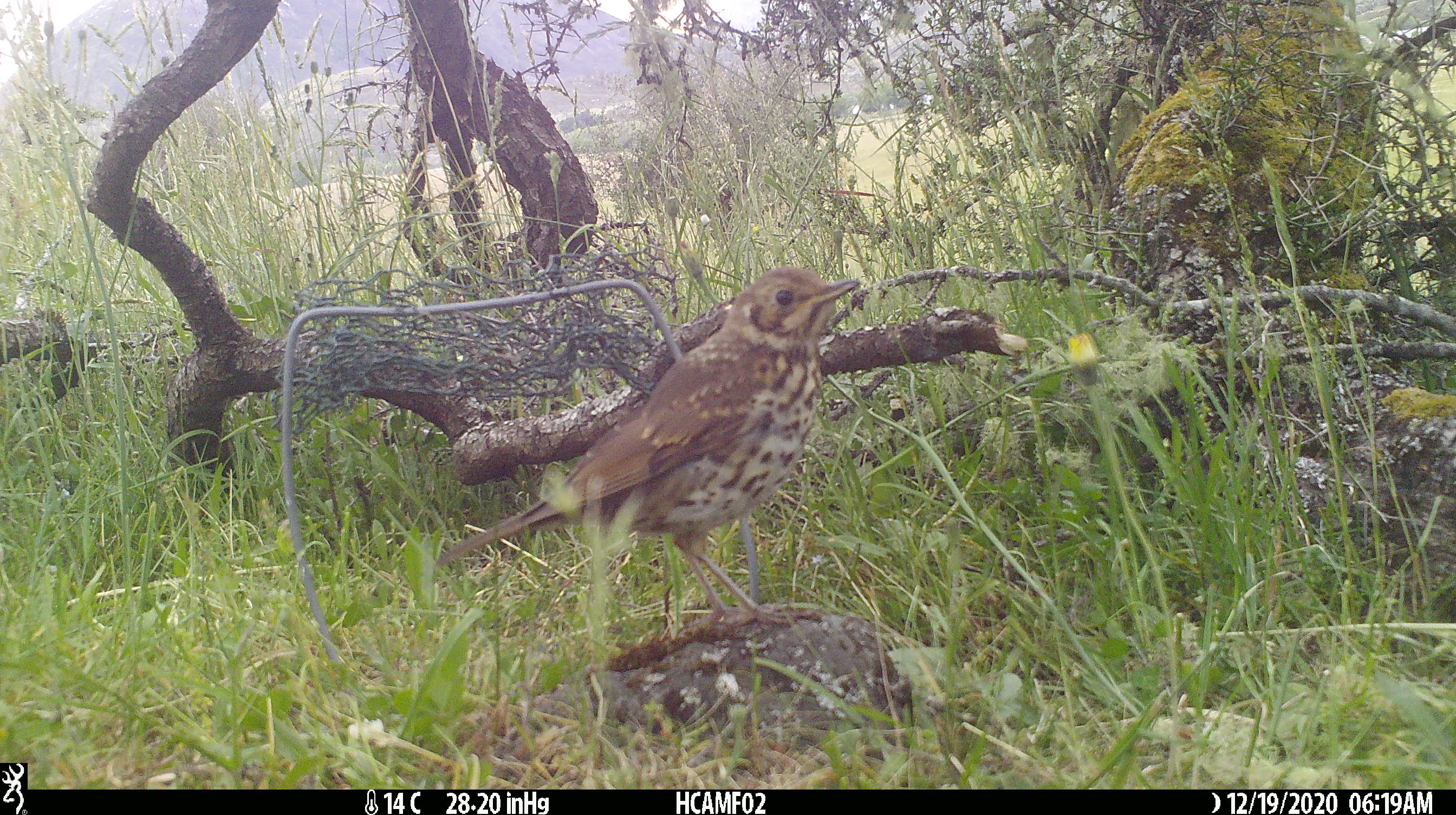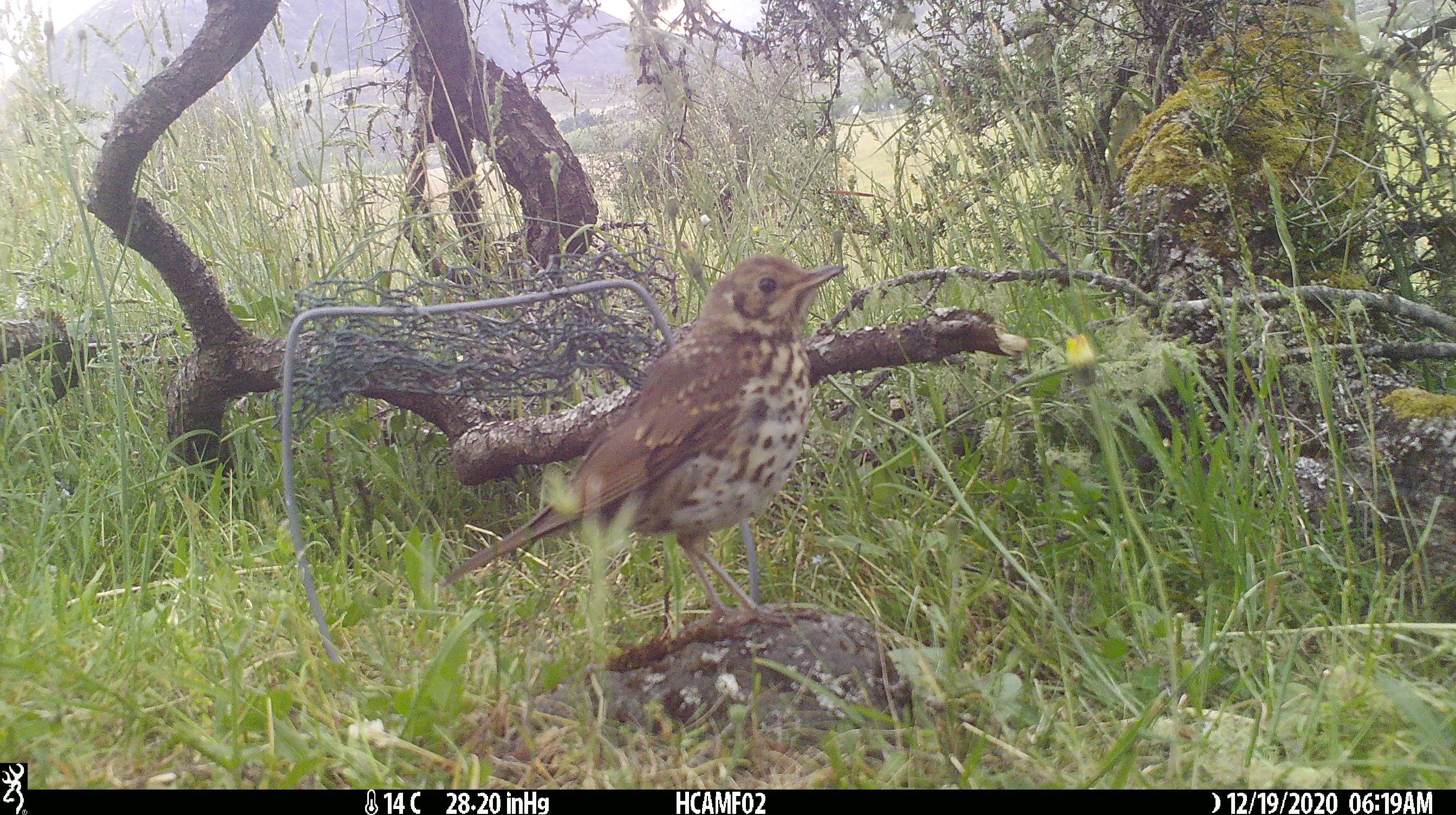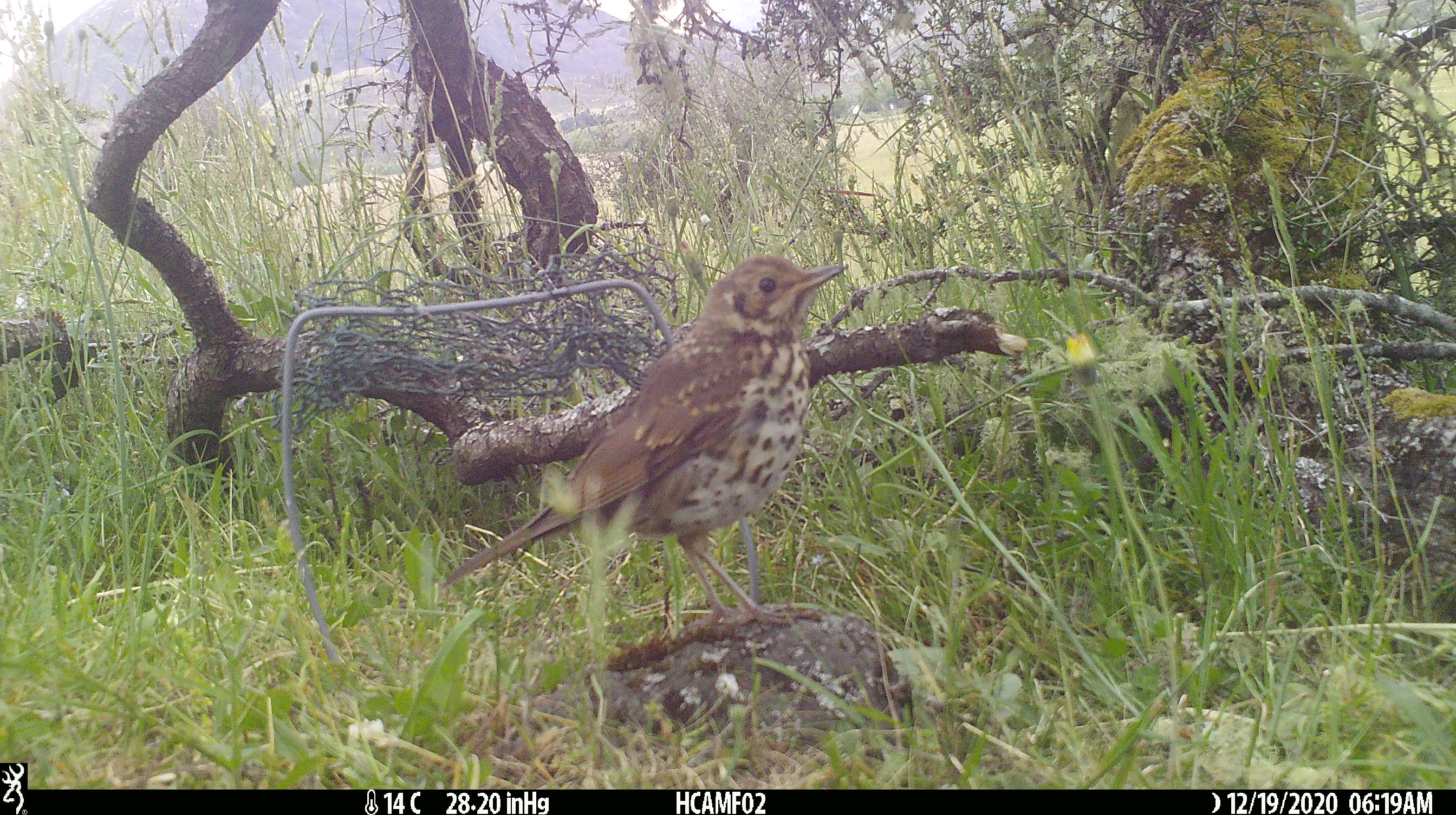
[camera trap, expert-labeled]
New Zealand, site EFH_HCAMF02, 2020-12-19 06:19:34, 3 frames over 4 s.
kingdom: Animalia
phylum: Chordata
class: Aves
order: Passeriformes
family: Turdidae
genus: Turdus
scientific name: Turdus philomelos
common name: song thrush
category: thrush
Thrush (song thrush) (Turdus philomelos).